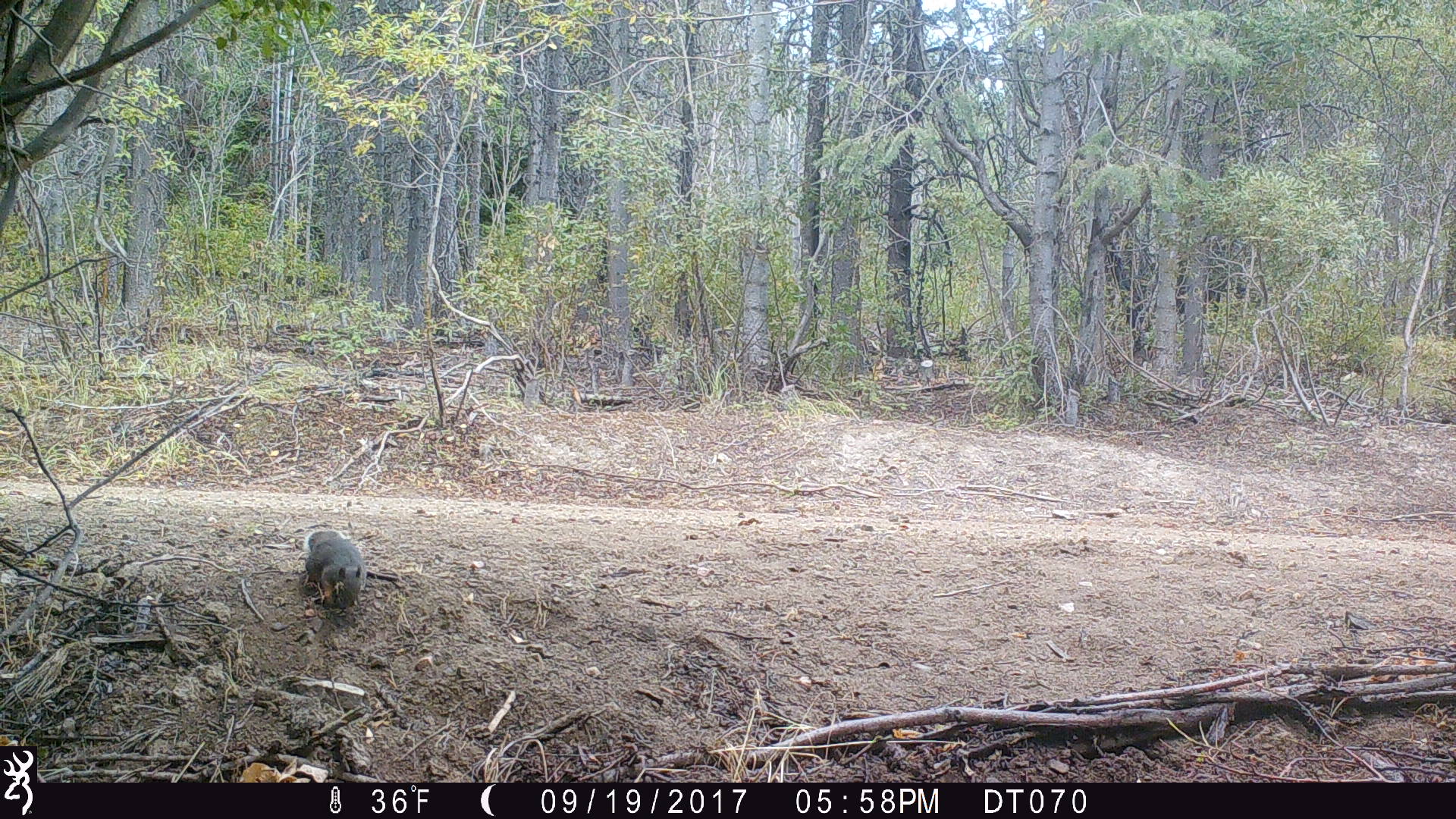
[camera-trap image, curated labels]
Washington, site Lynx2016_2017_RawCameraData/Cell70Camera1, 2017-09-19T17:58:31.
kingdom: Animalia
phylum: Chordata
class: Mammalia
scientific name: Mammalia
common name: small mammal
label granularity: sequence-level